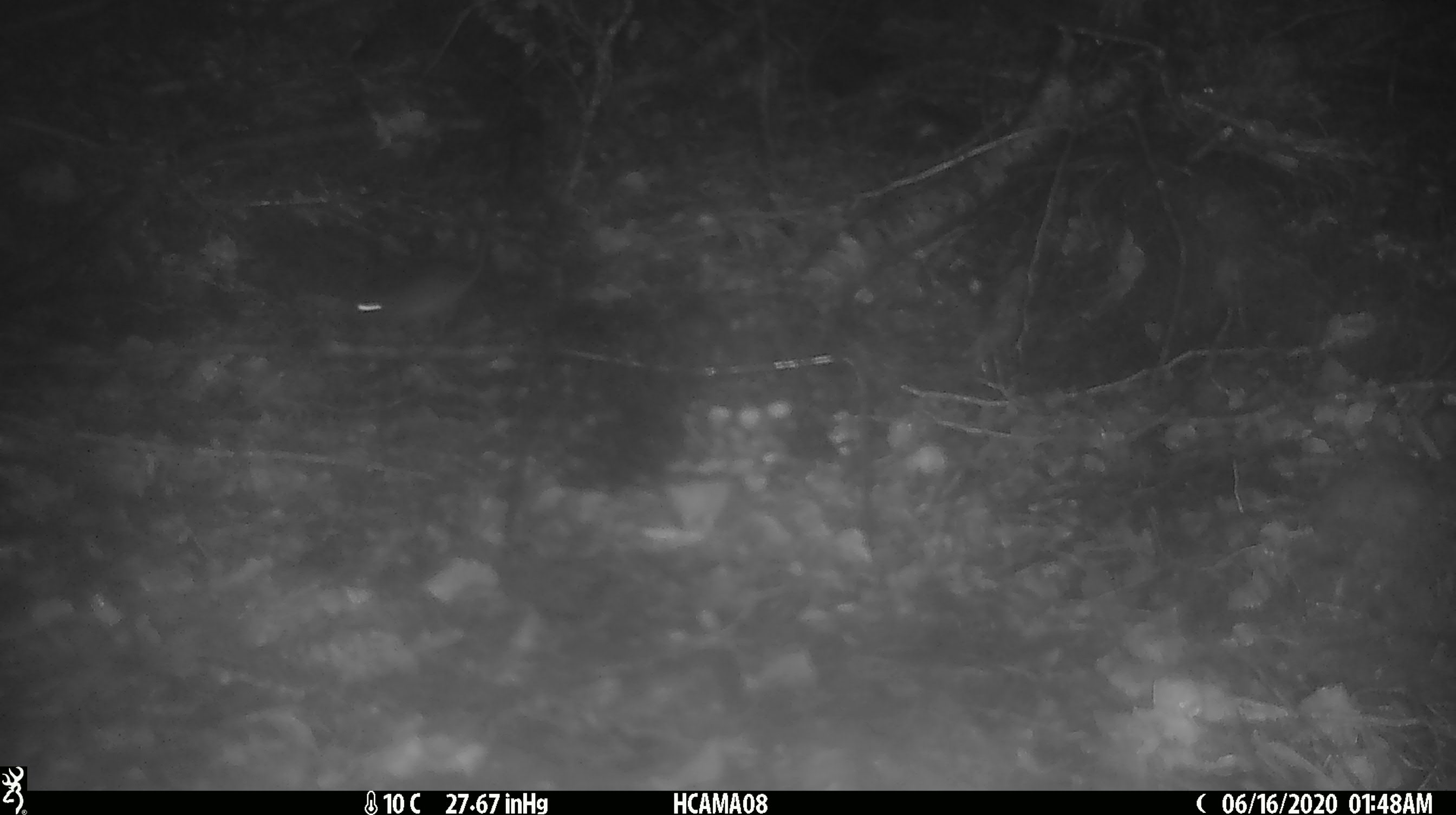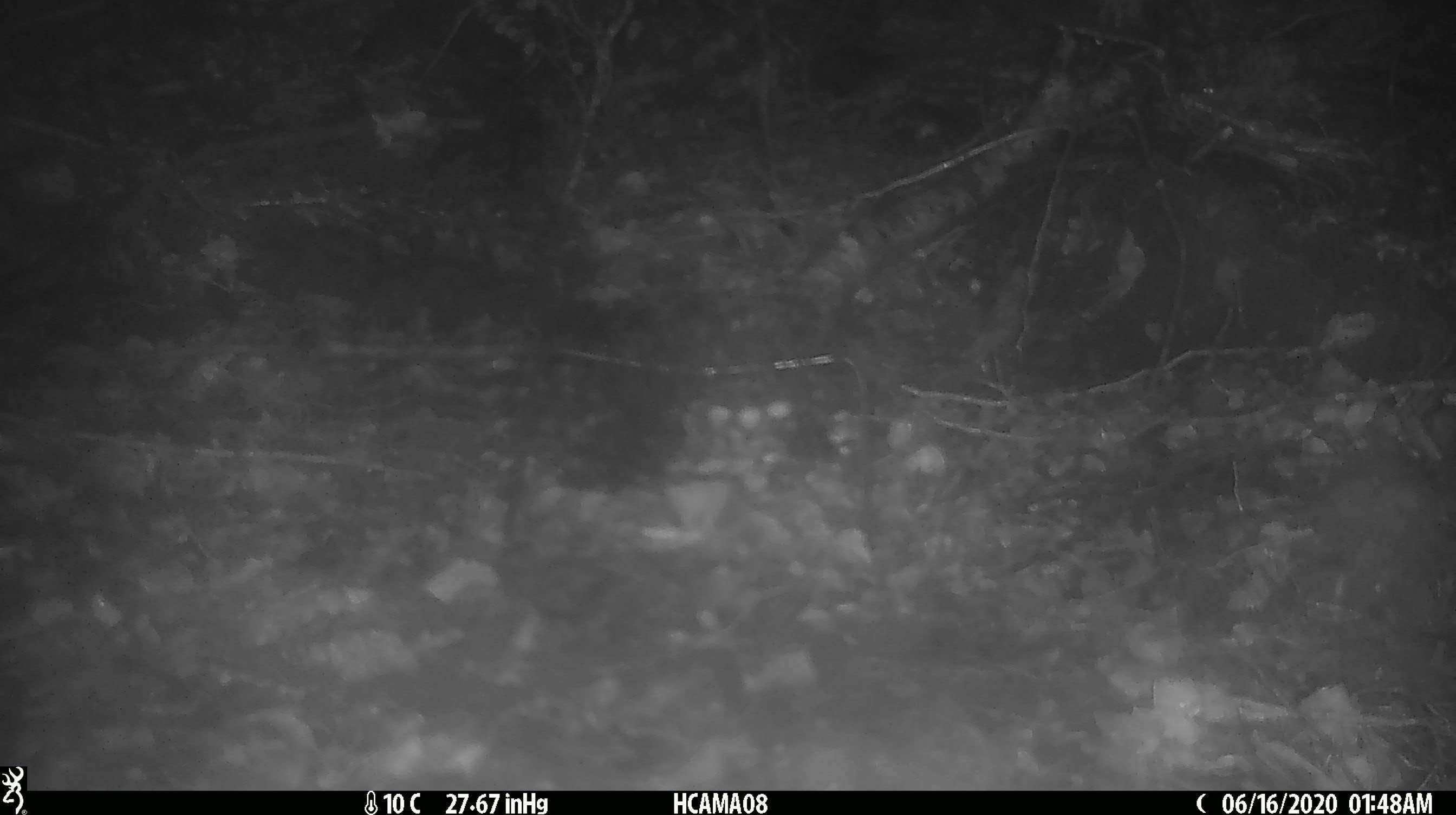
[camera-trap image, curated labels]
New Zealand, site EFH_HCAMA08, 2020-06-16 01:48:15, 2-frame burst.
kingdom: Animalia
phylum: Chordata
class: Mammalia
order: Rodentia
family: Muridae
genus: Mus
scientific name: Mus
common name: mouse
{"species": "mouse (Mus)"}